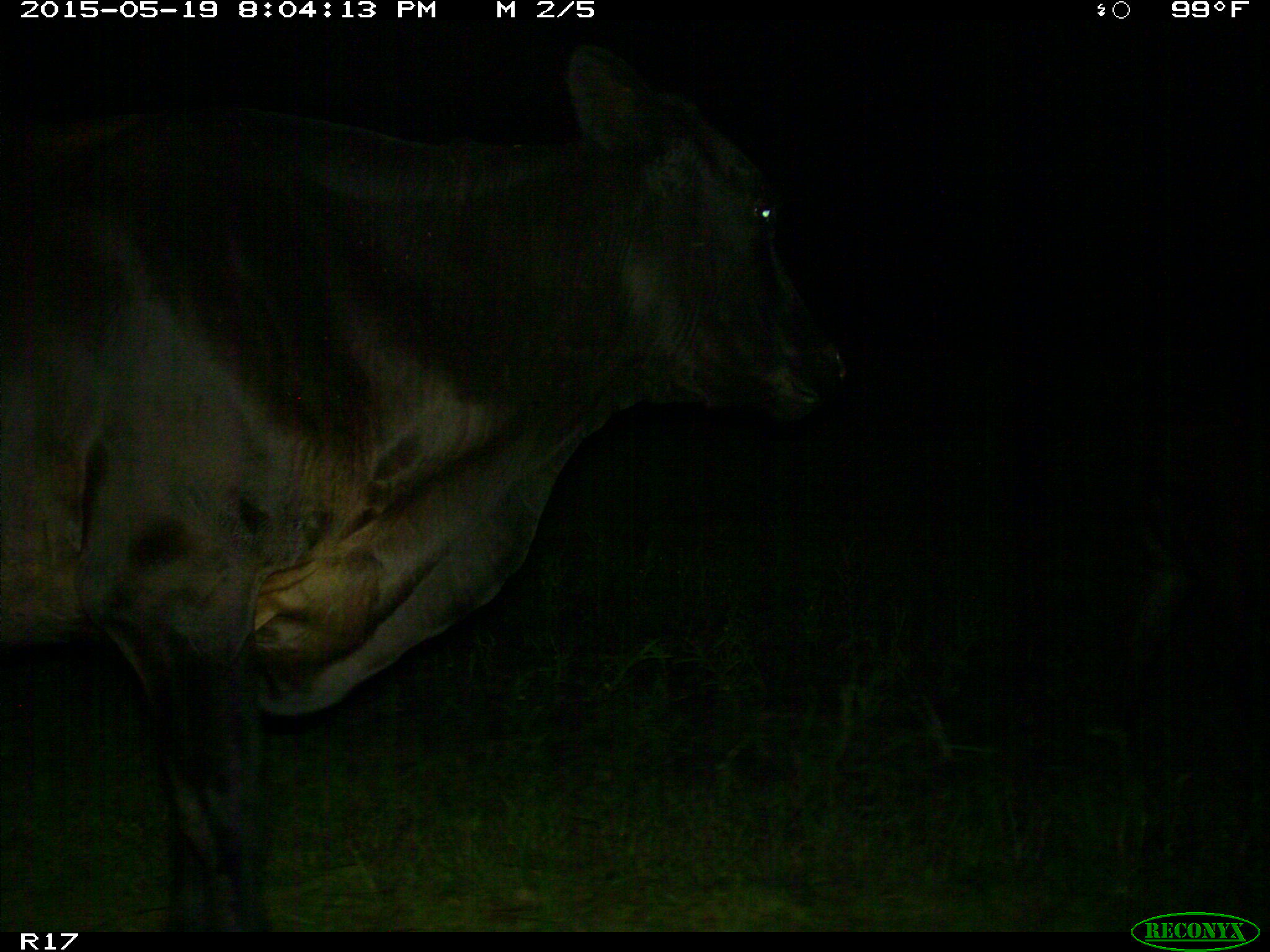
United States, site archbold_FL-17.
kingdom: Animalia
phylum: Chordata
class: Mammalia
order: Artiodactyla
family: Bovidae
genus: Bos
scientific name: Bos taurus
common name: domestic cow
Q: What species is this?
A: Bos taurus (domestic cow).